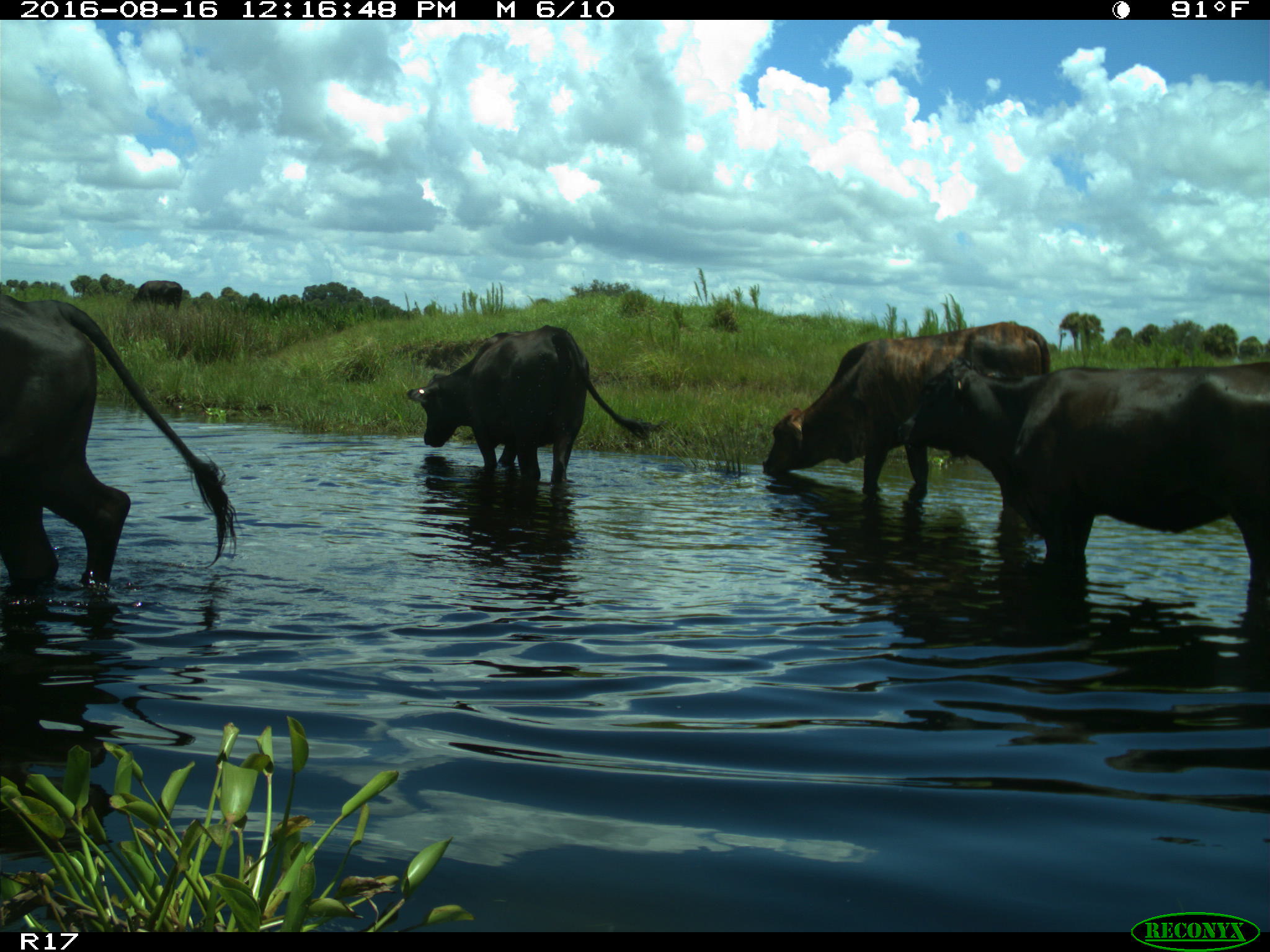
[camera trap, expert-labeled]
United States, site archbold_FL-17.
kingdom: Animalia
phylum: Chordata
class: Mammalia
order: Artiodactyla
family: Bovidae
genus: Bos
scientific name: Bos taurus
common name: domestic cow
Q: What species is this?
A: Bos taurus (domestic cow).